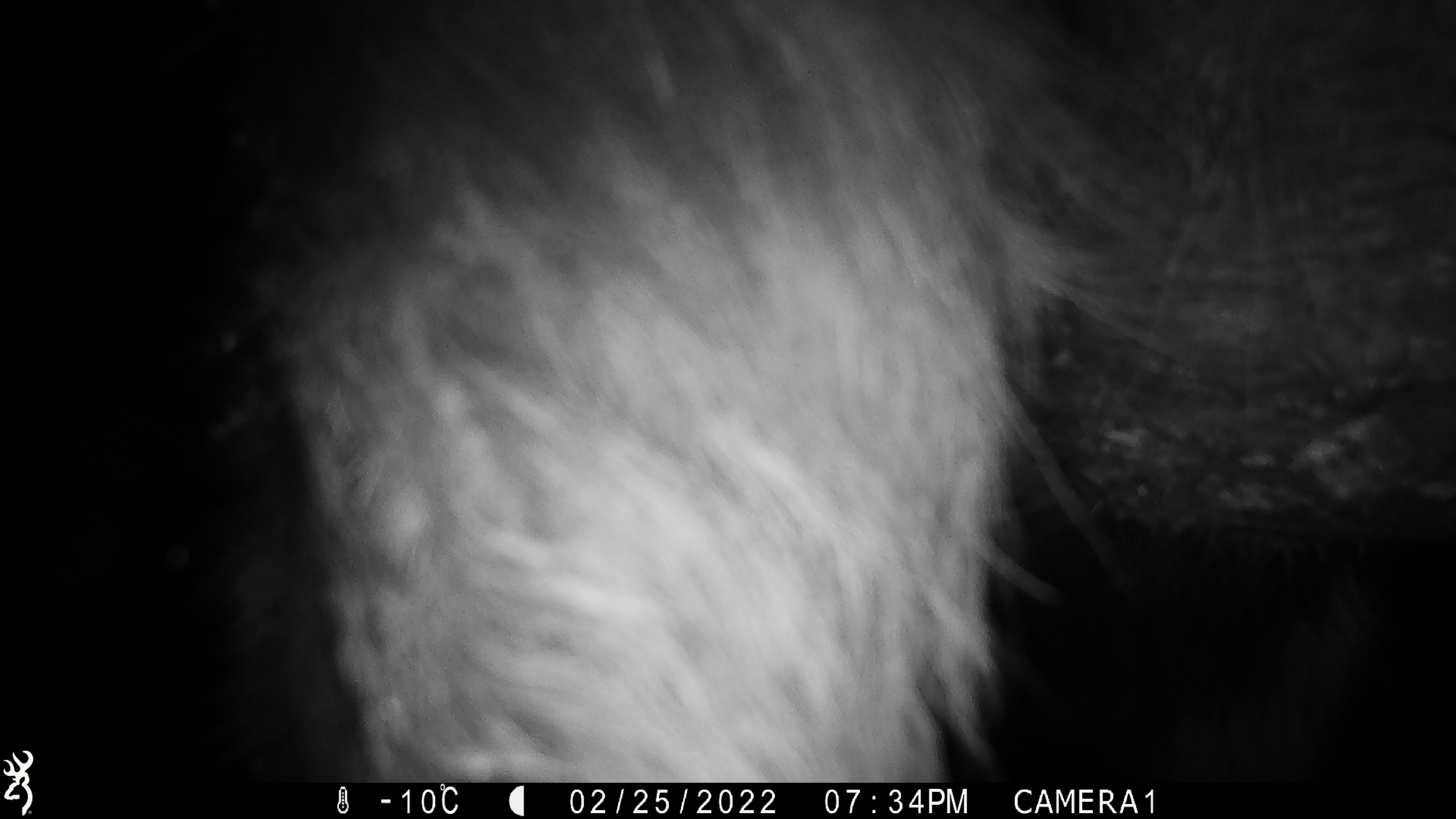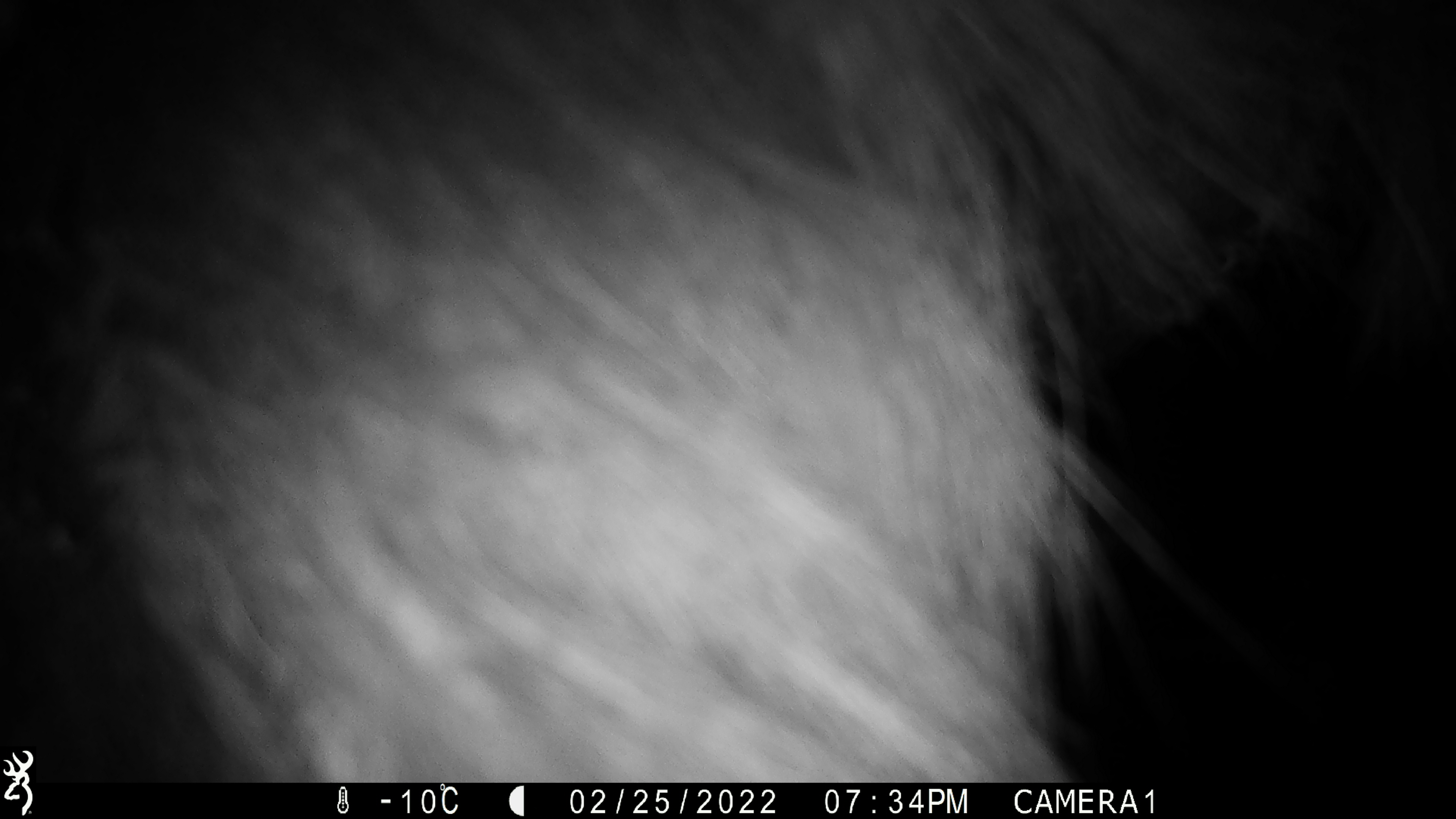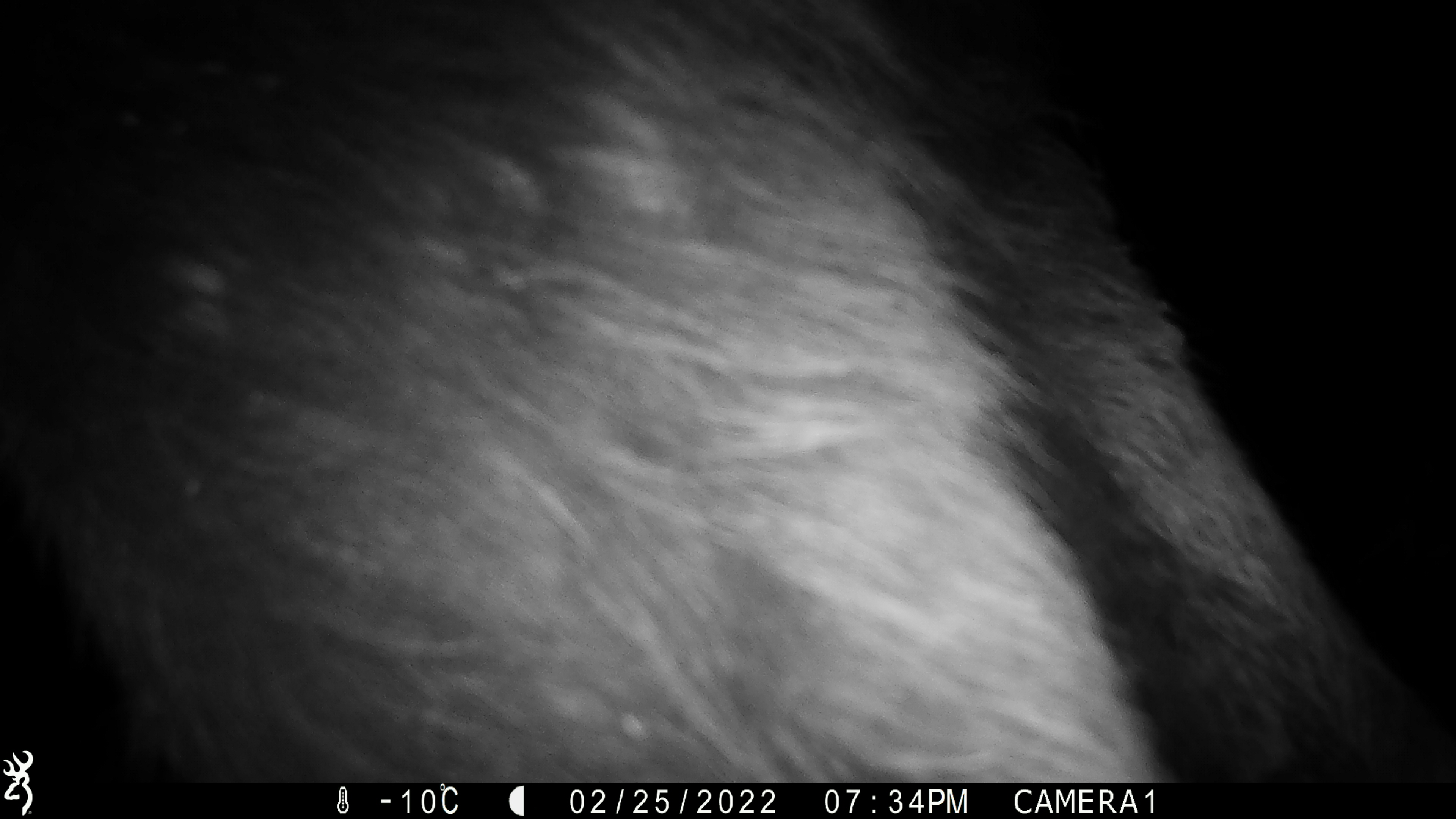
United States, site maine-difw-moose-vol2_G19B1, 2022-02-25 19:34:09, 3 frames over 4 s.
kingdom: Animalia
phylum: Chordata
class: Mammalia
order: Artiodactyla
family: Cervidae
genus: Alces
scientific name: Alces alces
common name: moose